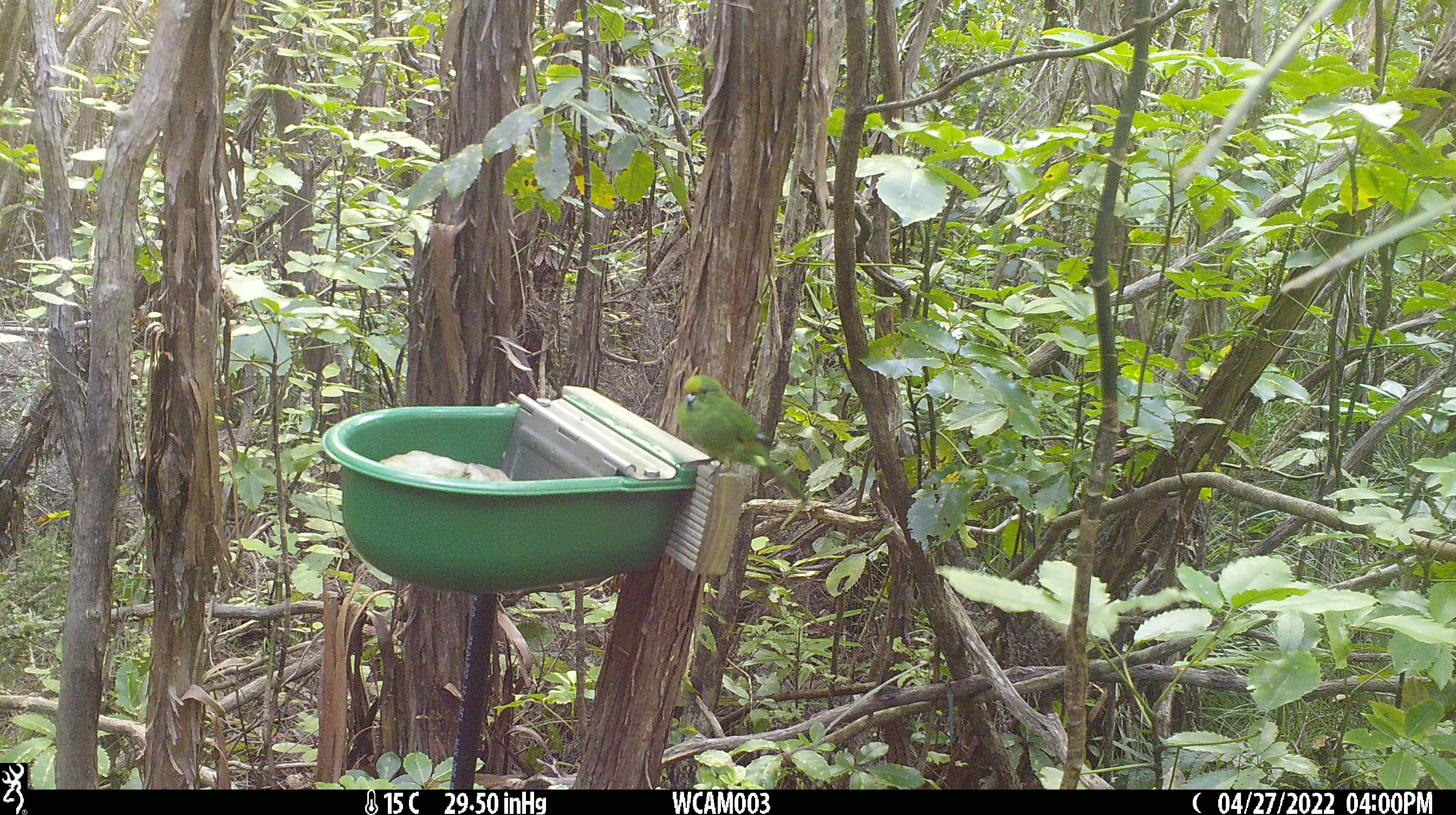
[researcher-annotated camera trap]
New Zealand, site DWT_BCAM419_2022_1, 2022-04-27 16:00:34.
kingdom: Animalia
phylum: Chordata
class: Aves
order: Psittaciformes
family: Psittaculidae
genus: Cyanoramphus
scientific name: Cyanoramphus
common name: parakeet